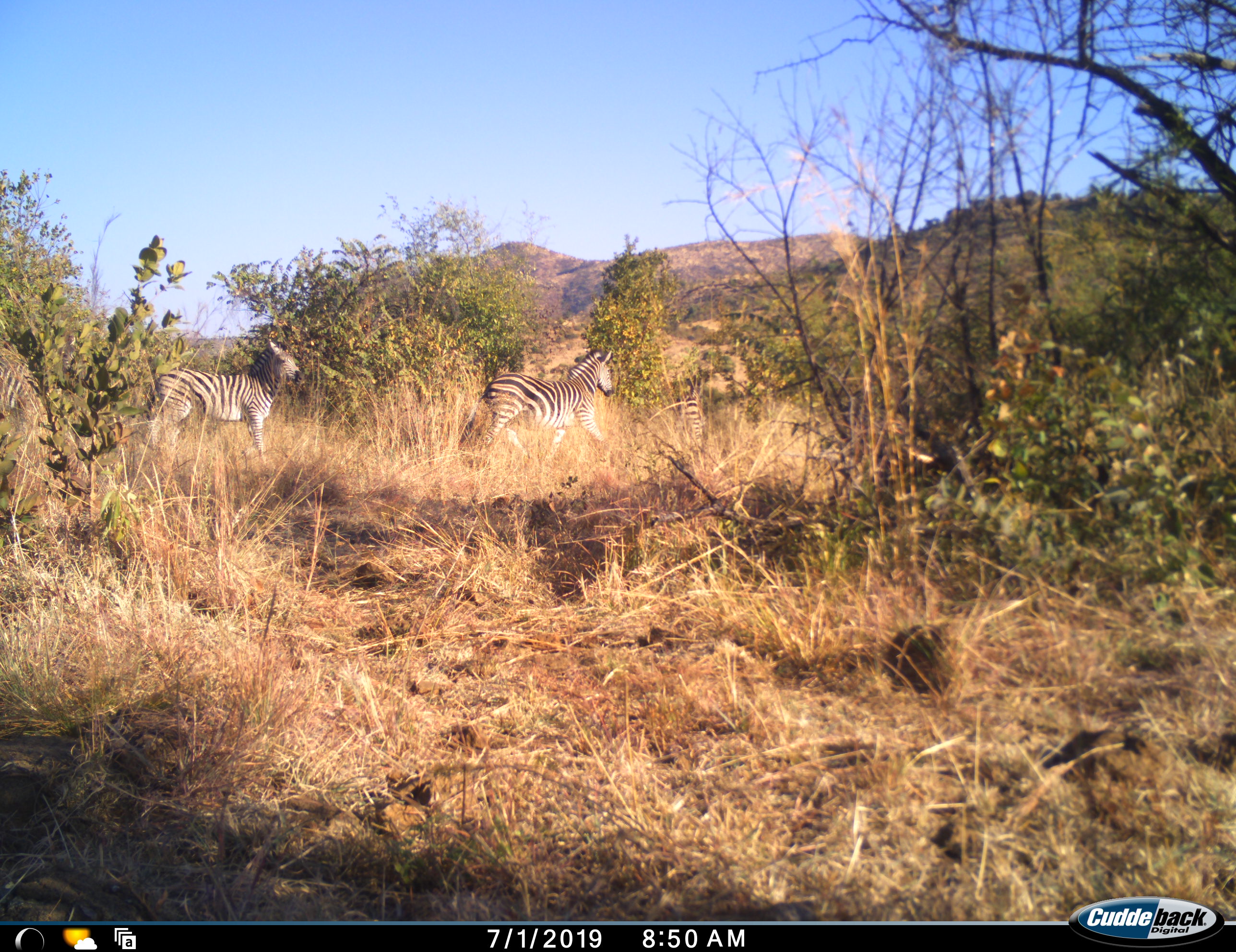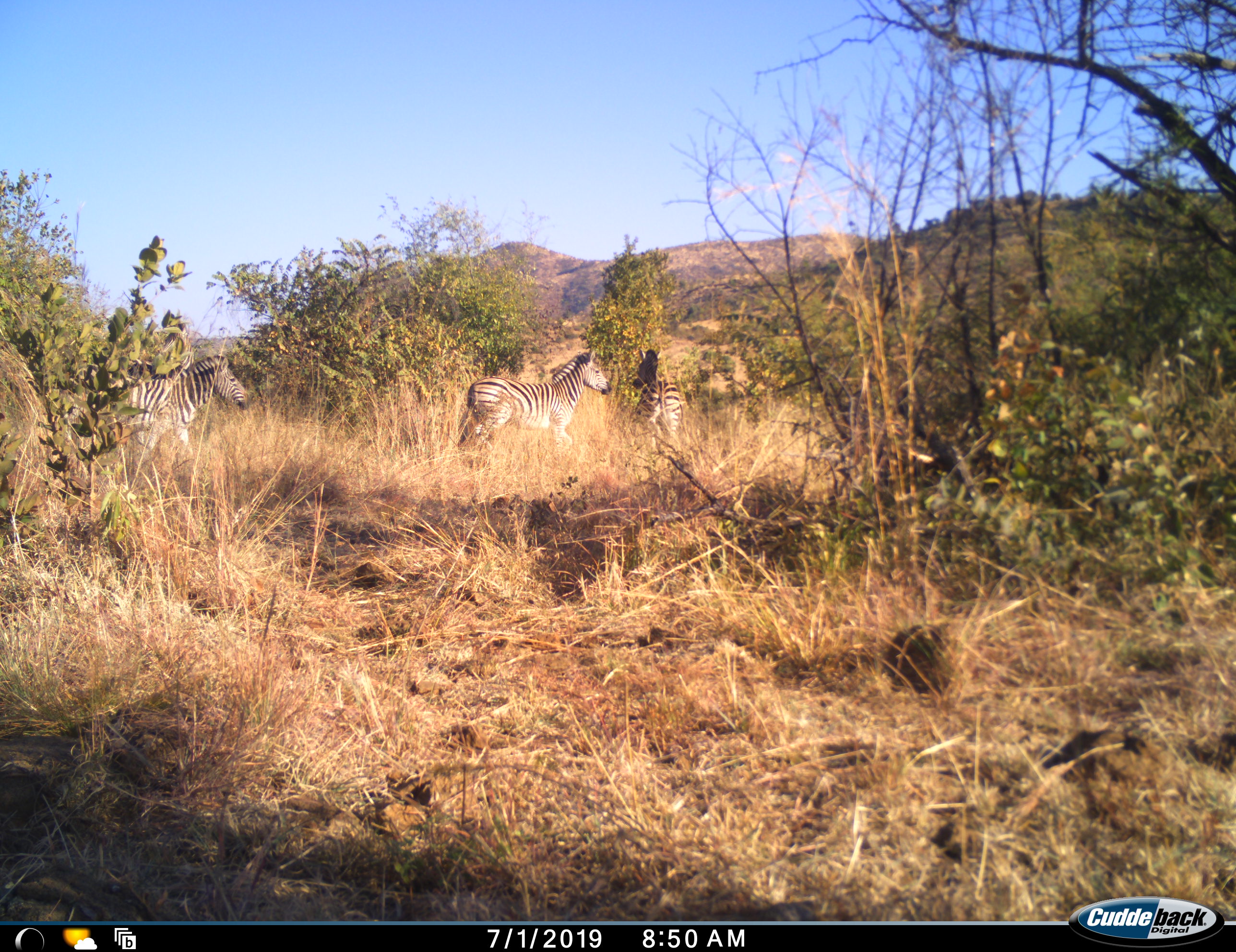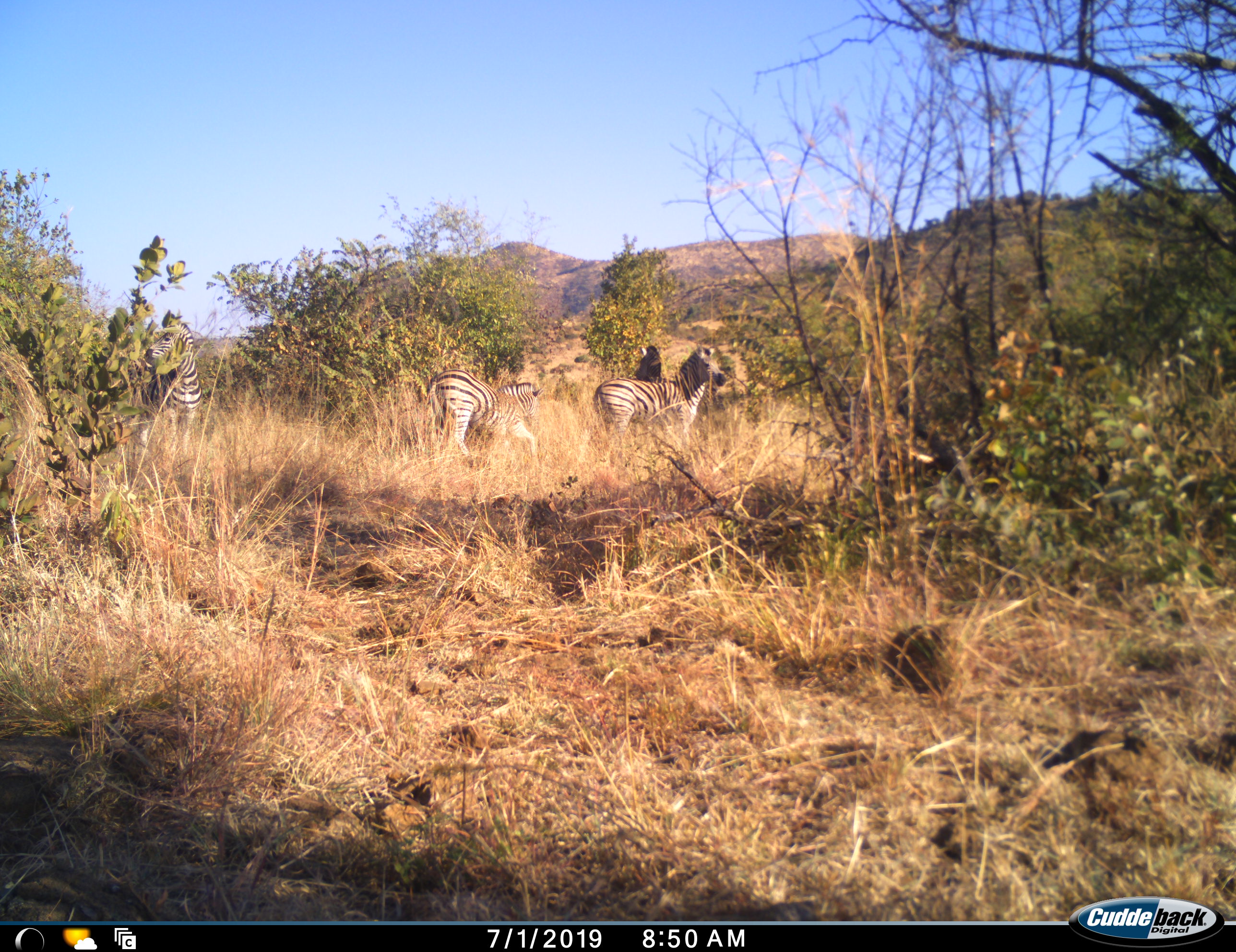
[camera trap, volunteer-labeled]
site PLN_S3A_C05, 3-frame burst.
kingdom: Animalia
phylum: Chordata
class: Mammalia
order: Perissodactyla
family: Equidae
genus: Equus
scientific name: Equus quagga burchellii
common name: burchell's zebra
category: zebraburchells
Zebraburchells (burchell's zebra) (Equus quagga burchellii), count 4. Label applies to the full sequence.